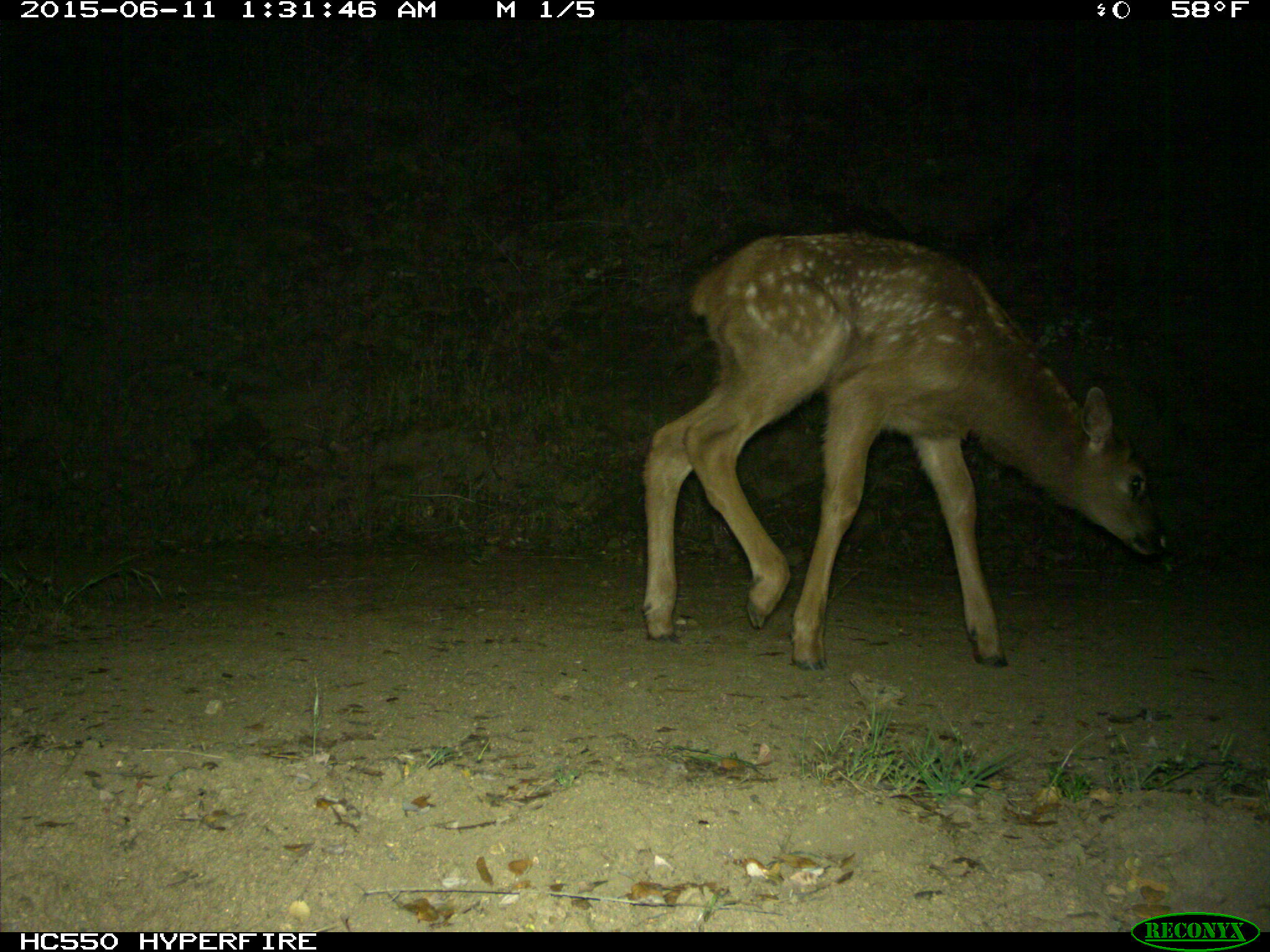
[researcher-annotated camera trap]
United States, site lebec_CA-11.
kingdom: Animalia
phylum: Chordata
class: Mammalia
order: Artiodactyla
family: Cervidae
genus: Cervus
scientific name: Cervus canadensis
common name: elk